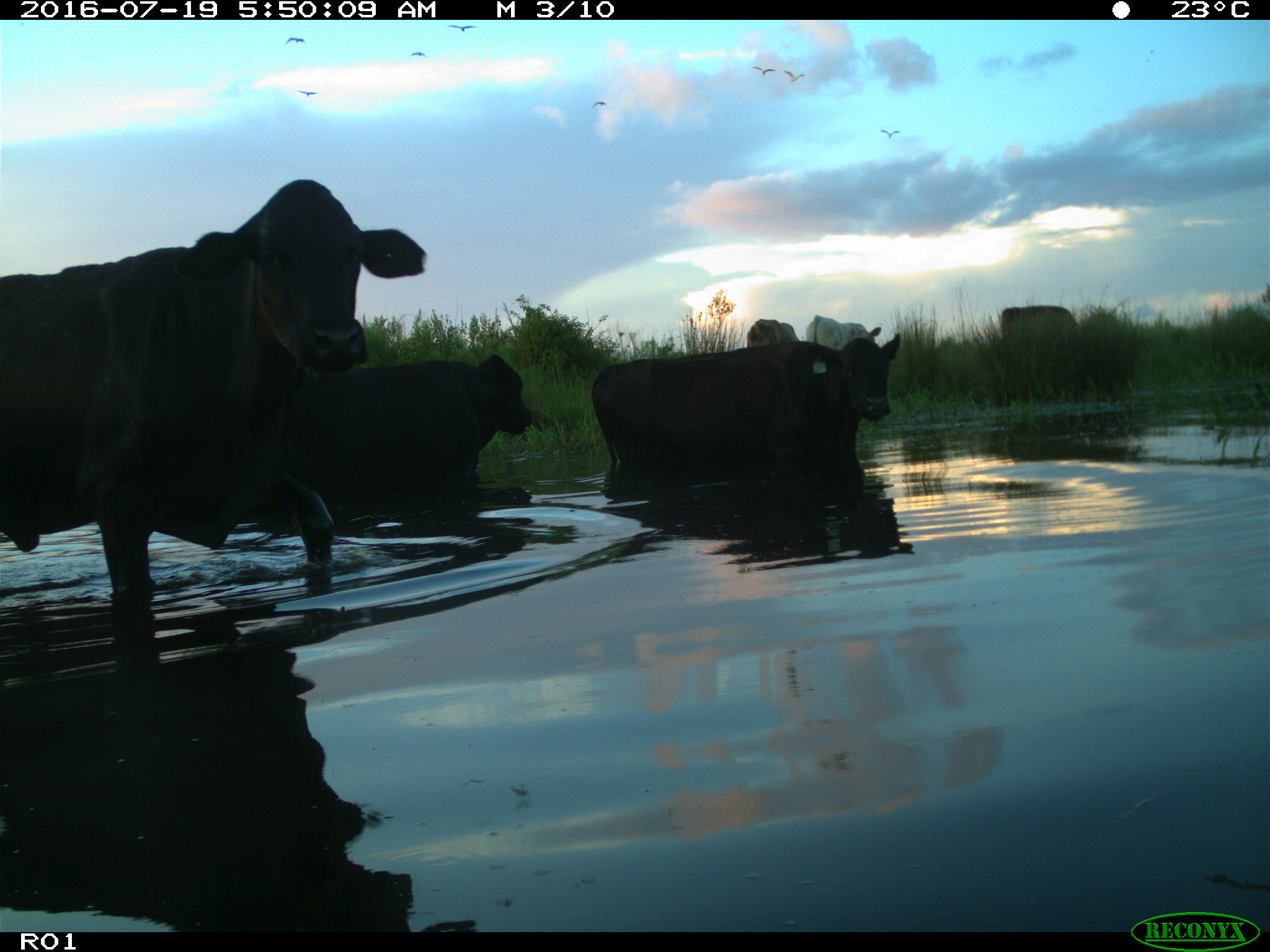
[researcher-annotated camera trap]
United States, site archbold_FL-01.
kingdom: Animalia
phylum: Chordata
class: Mammalia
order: Artiodactyla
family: Bovidae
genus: Bos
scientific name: Bos taurus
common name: domestic cow